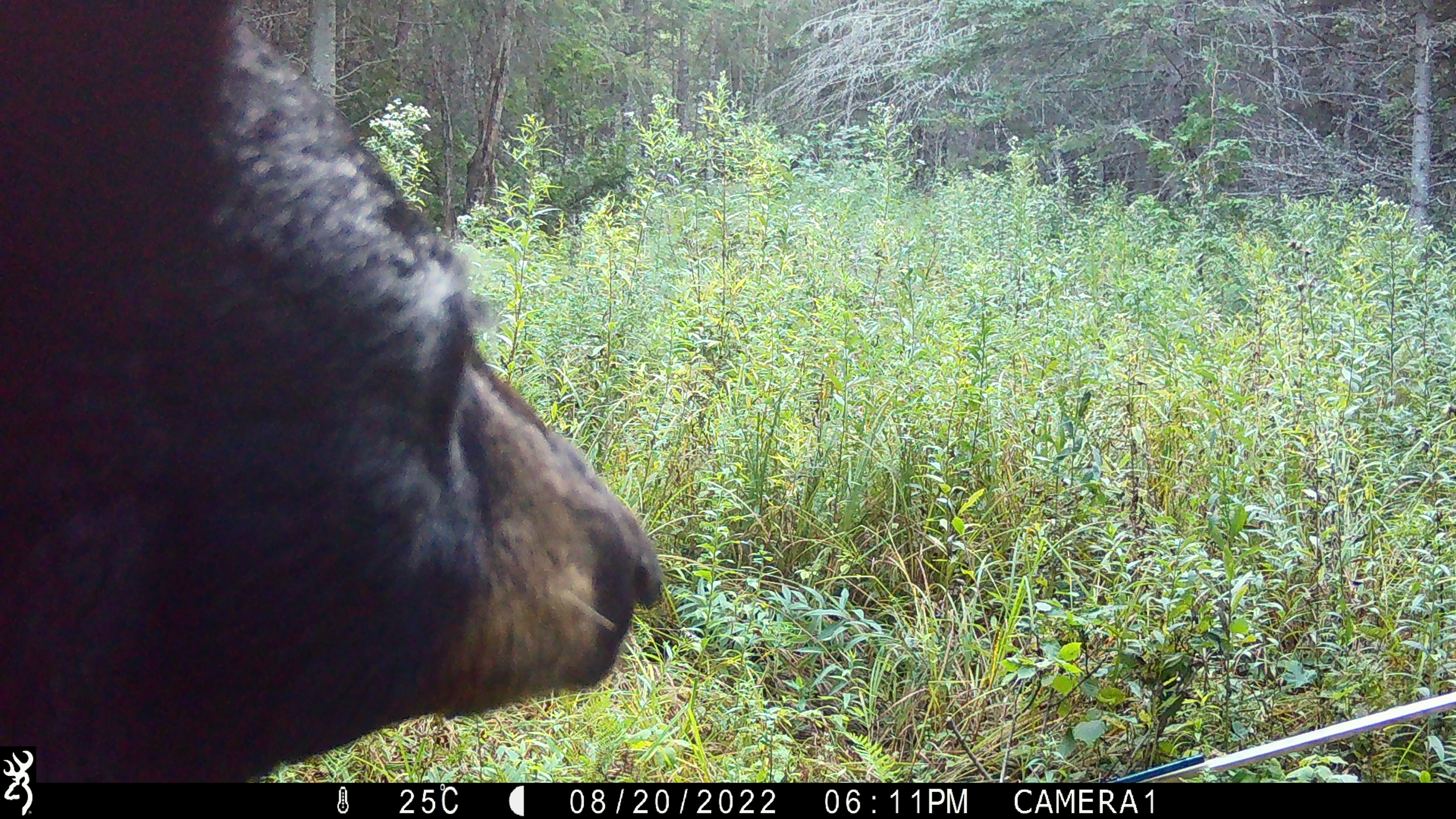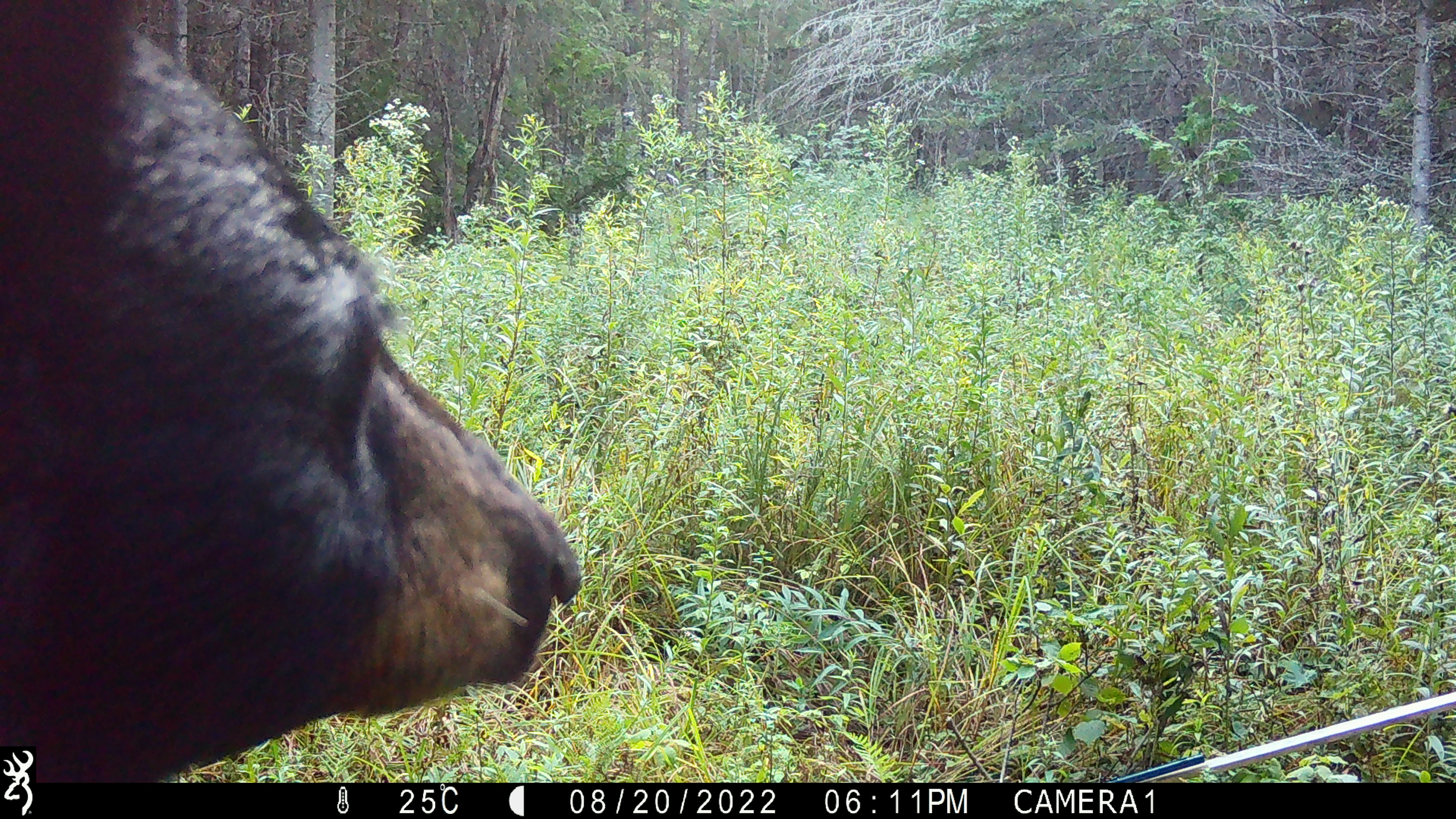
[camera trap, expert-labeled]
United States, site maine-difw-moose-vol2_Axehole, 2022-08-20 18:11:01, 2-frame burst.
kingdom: Animalia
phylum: Chordata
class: Mammalia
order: Carnivora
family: Ursidae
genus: Ursus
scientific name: Ursus americanus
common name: black bear